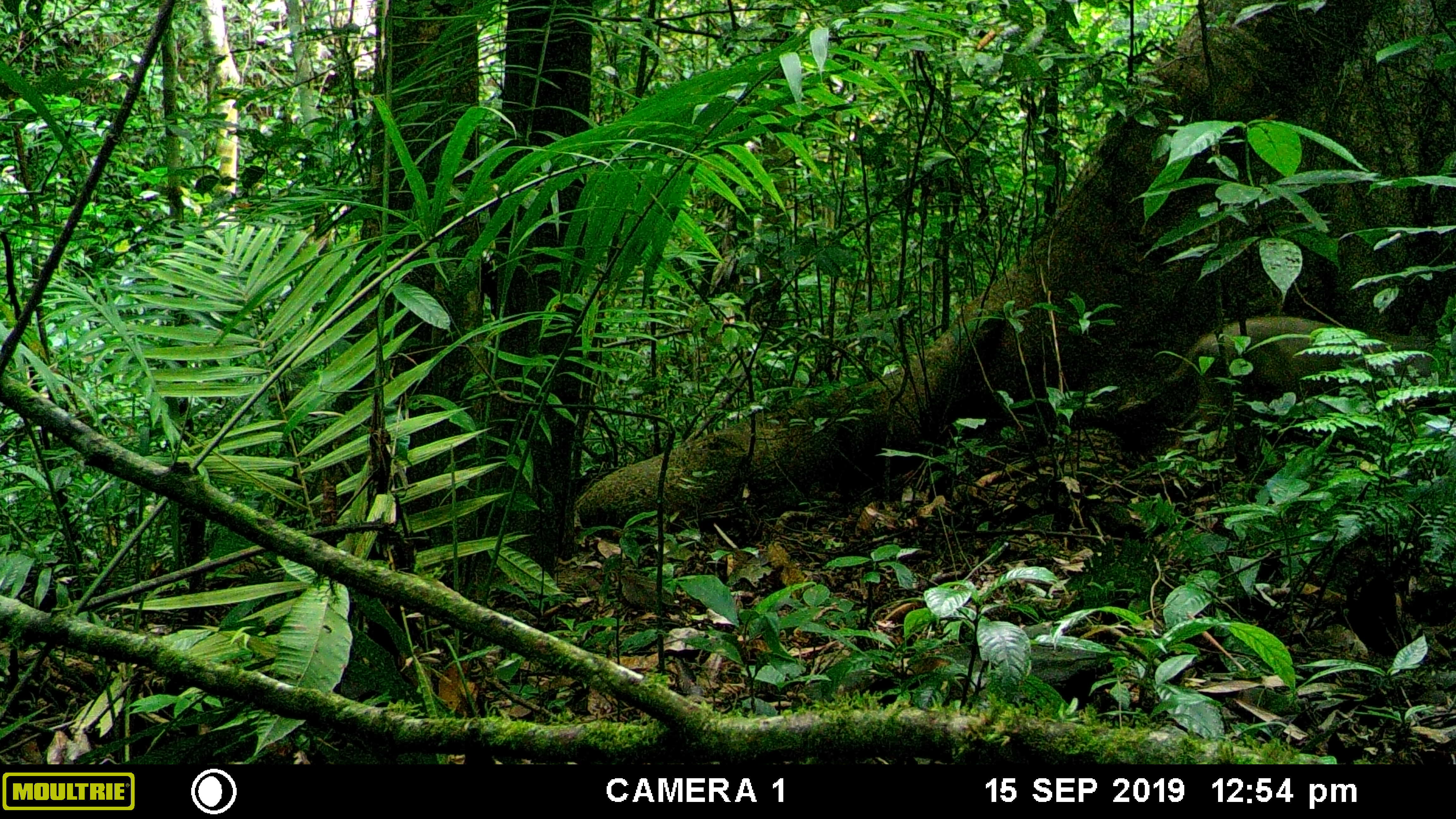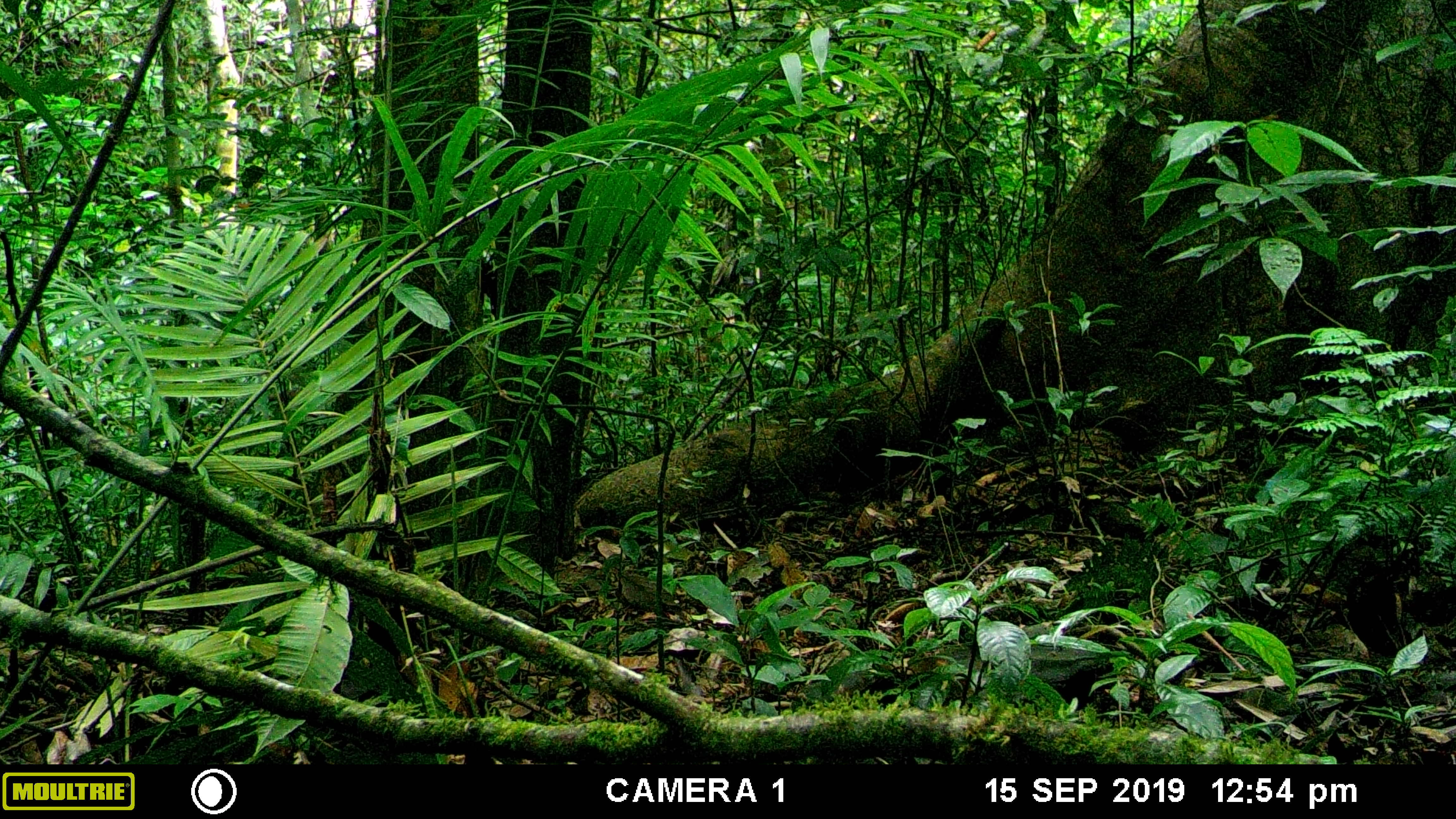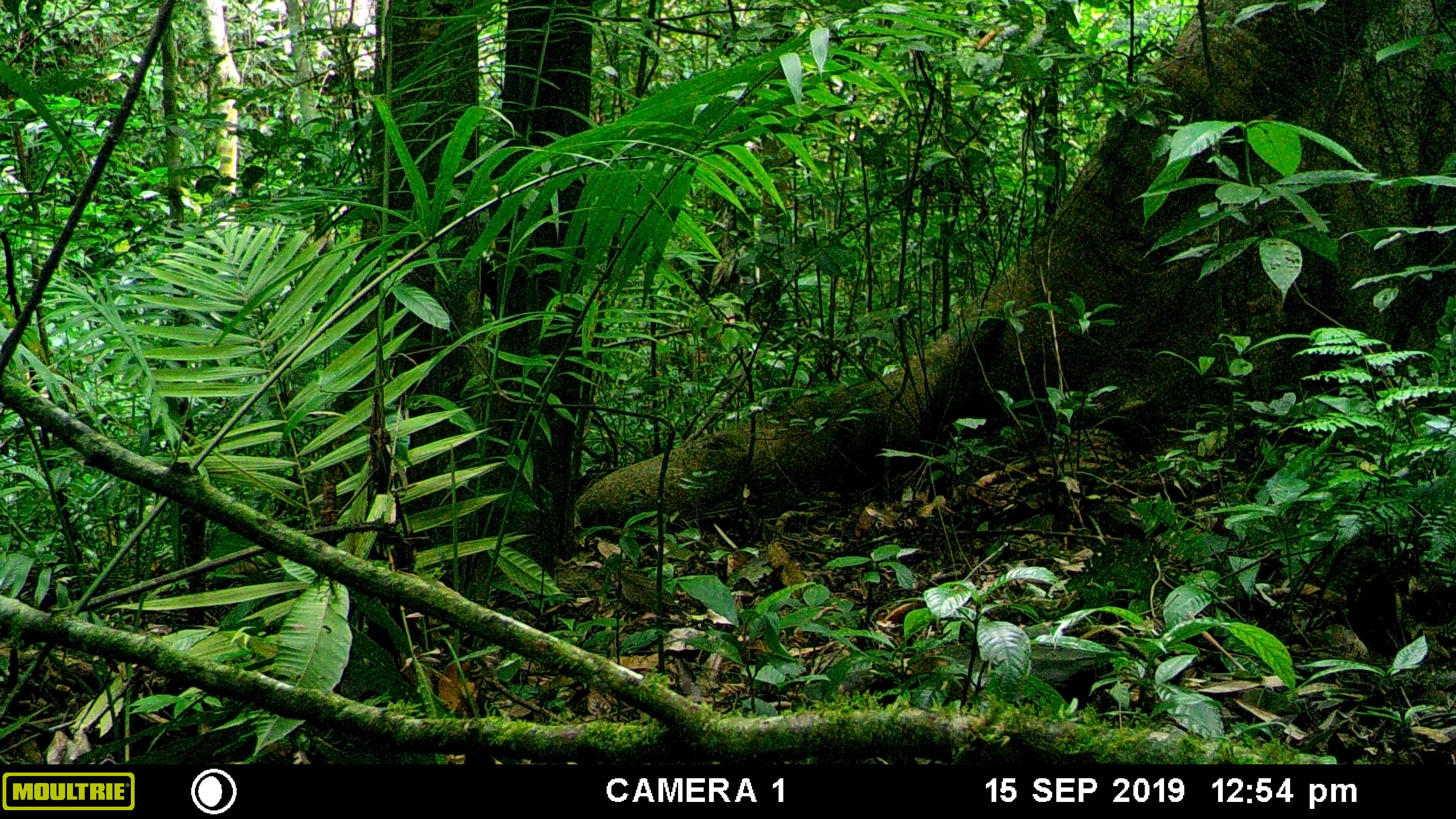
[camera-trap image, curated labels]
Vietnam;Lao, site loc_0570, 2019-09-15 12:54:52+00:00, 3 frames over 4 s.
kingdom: Animalia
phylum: Chordata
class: Mammalia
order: Artiodactyla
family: Suidae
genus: Sus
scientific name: Sus scrofa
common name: eurasian wild pig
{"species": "eurasian wild pig (Sus scrofa)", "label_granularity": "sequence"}